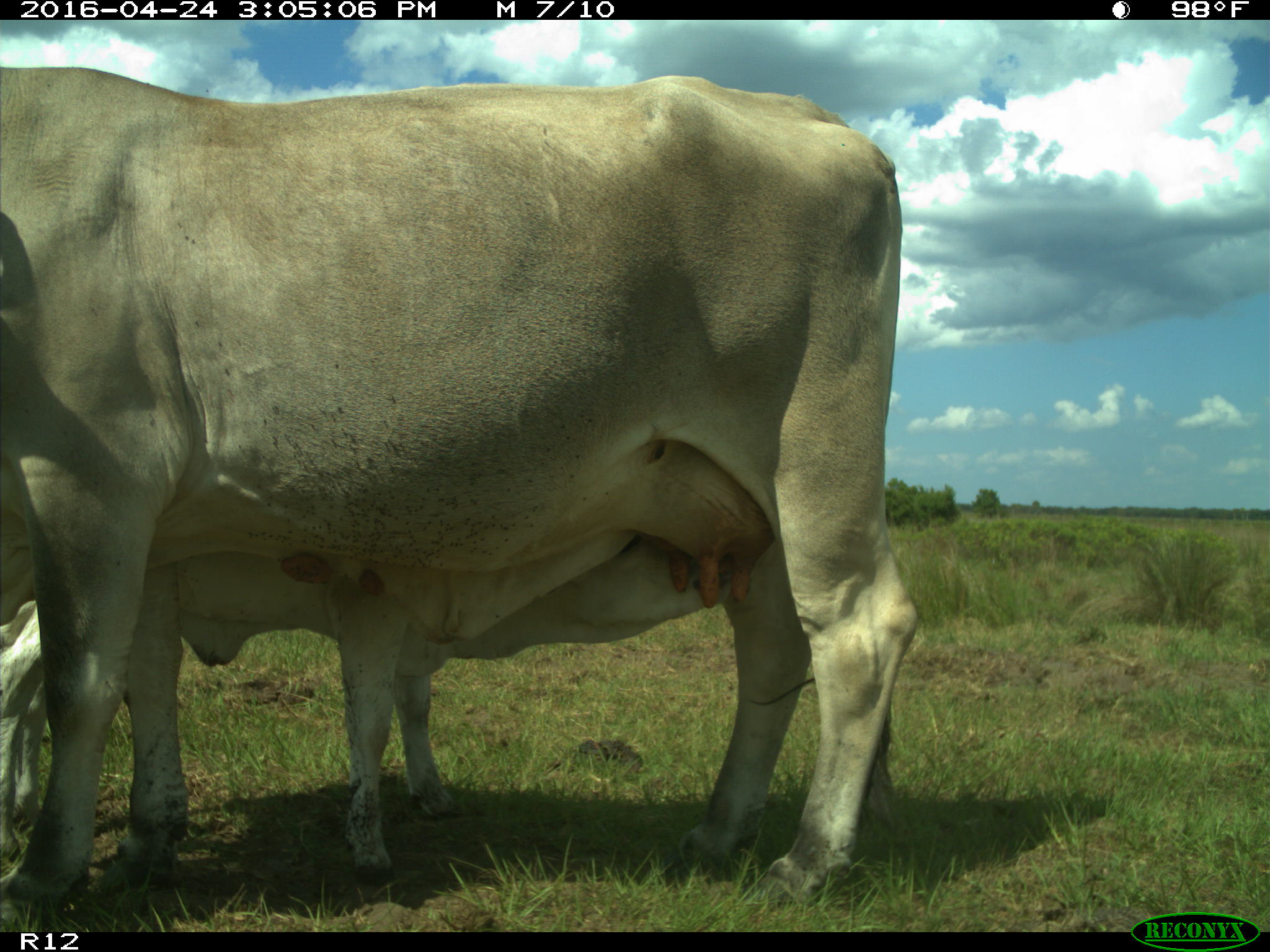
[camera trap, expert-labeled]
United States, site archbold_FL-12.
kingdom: Animalia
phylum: Chordata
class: Mammalia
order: Artiodactyla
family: Bovidae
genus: Bos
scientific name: Bos taurus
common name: domestic cow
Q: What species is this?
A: Bos taurus (domestic cow).